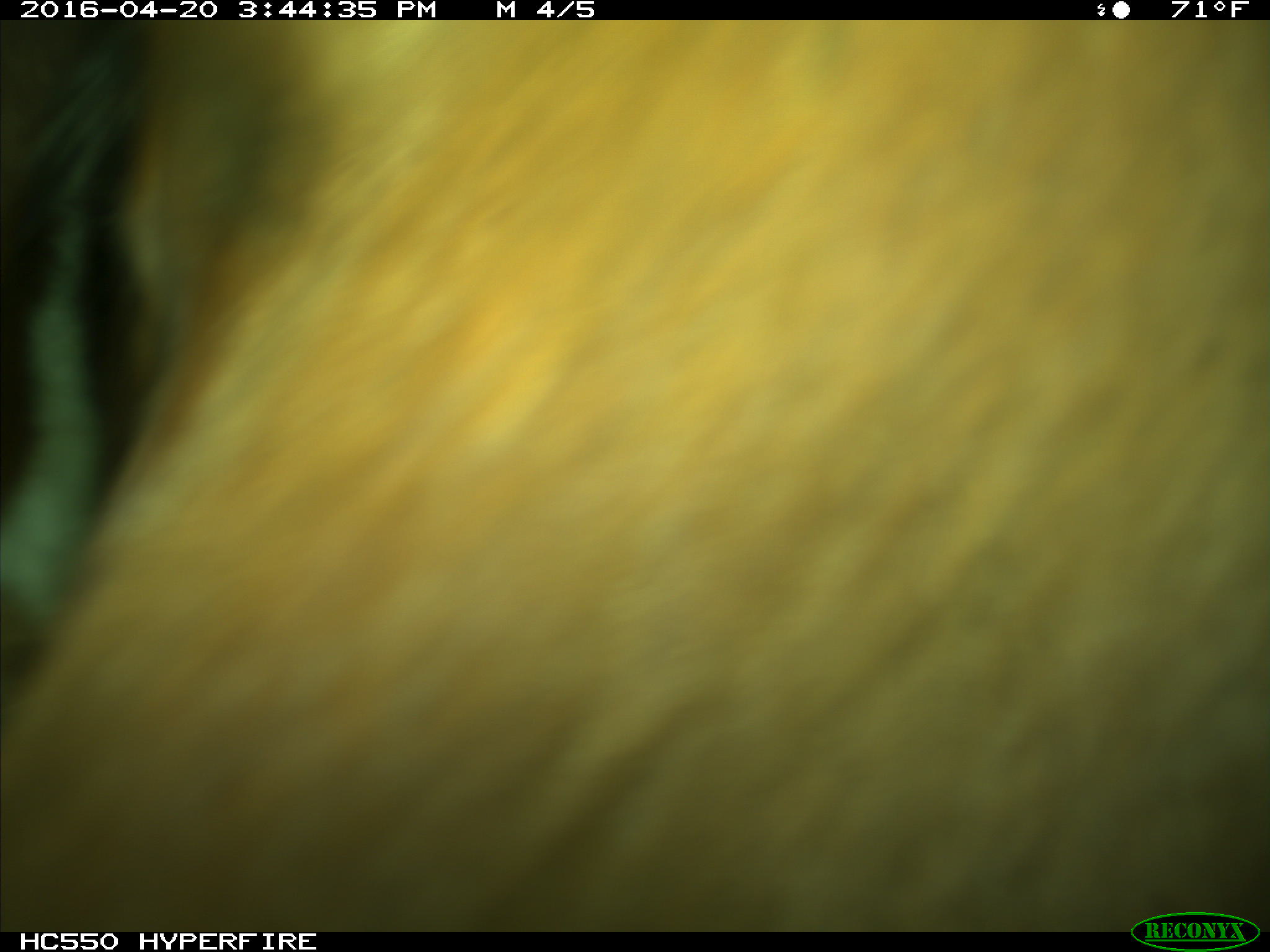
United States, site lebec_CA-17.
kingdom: Animalia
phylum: Chordata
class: Mammalia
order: Artiodactyla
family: Bovidae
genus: Bos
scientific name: Bos taurus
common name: domestic cow